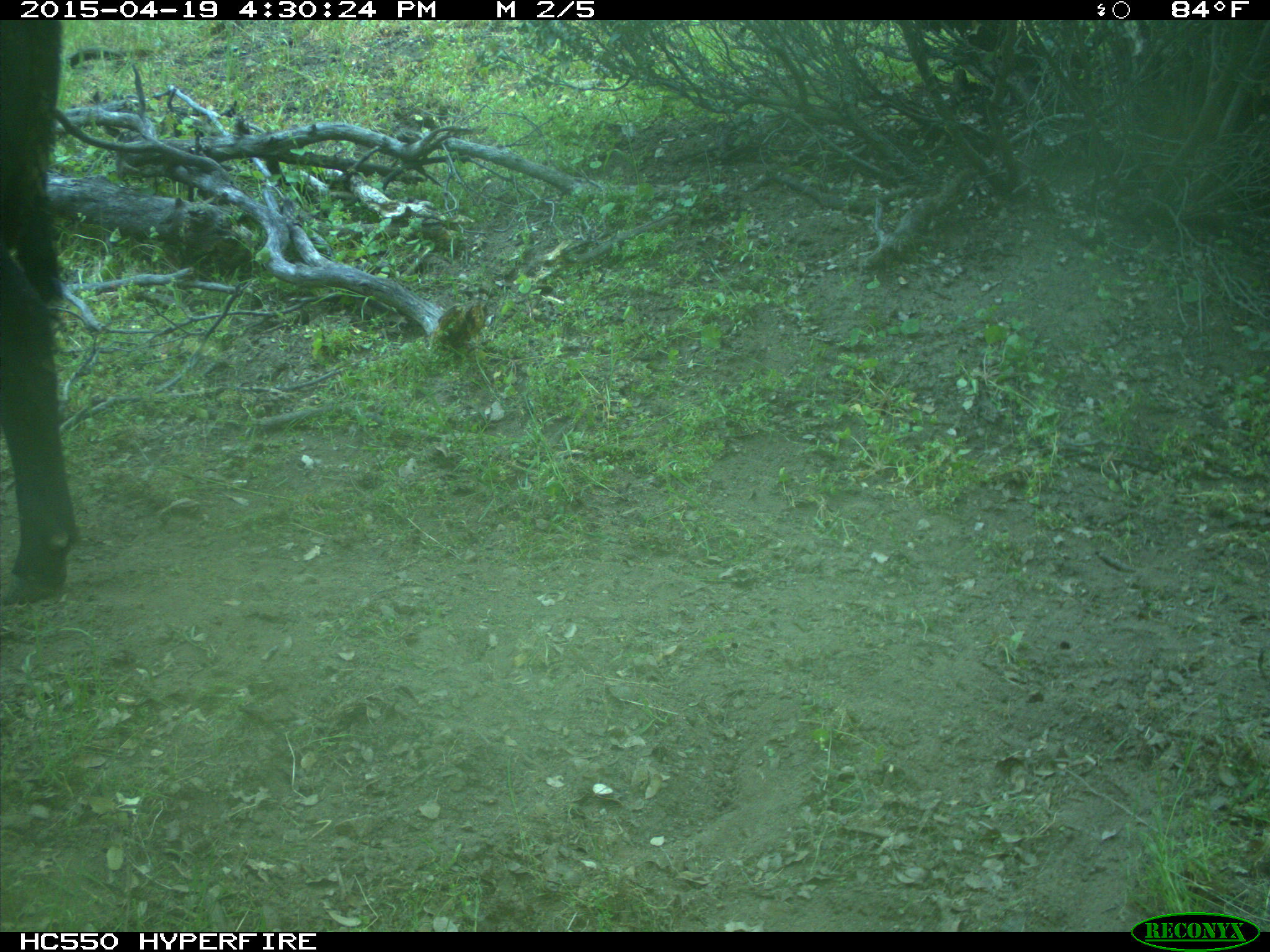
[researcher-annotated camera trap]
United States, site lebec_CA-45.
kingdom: Animalia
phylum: Chordata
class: Mammalia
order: Artiodactyla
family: Bovidae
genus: Bos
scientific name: Bos taurus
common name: domestic cow